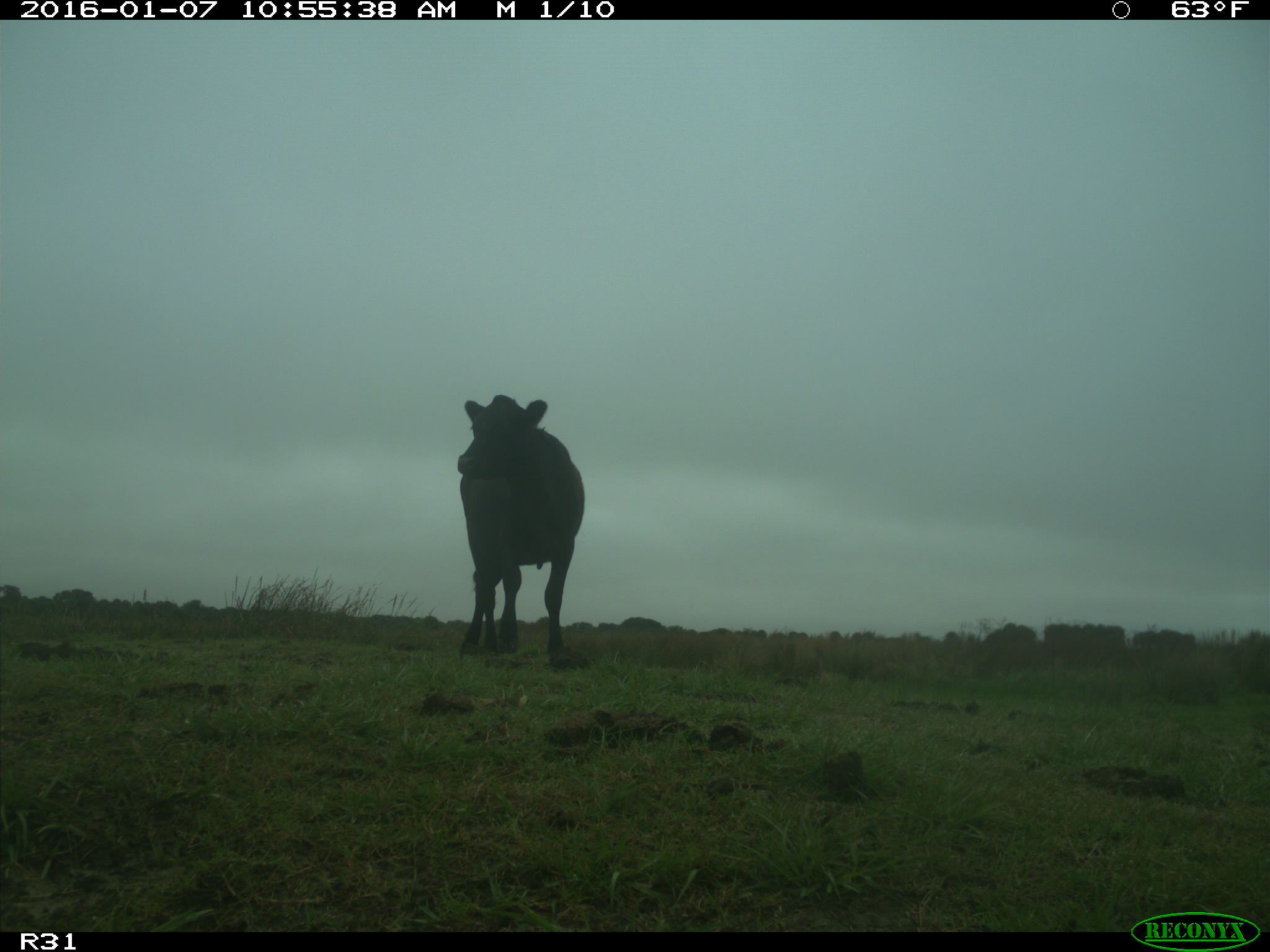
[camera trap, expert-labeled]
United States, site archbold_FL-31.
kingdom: Animalia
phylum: Chordata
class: Mammalia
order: Artiodactyla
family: Bovidae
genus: Bos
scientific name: Bos taurus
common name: domestic cow